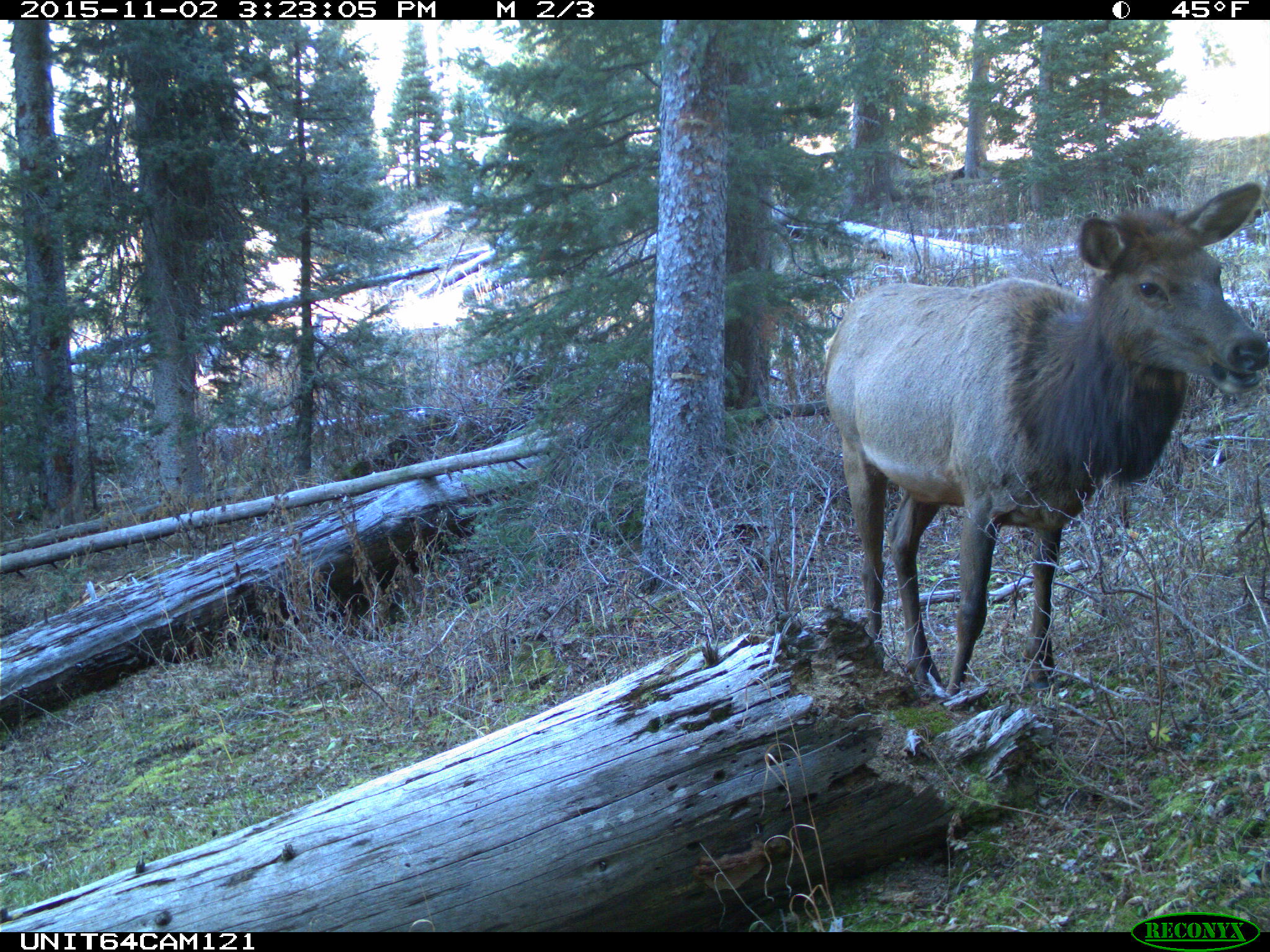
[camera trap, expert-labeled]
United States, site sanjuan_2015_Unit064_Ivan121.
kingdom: Animalia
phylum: Chordata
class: Mammalia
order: Artiodactyla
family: Cervidae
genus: Cervus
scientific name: Cervus elaphus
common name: red deer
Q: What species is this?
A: Cervus elaphus (red deer).